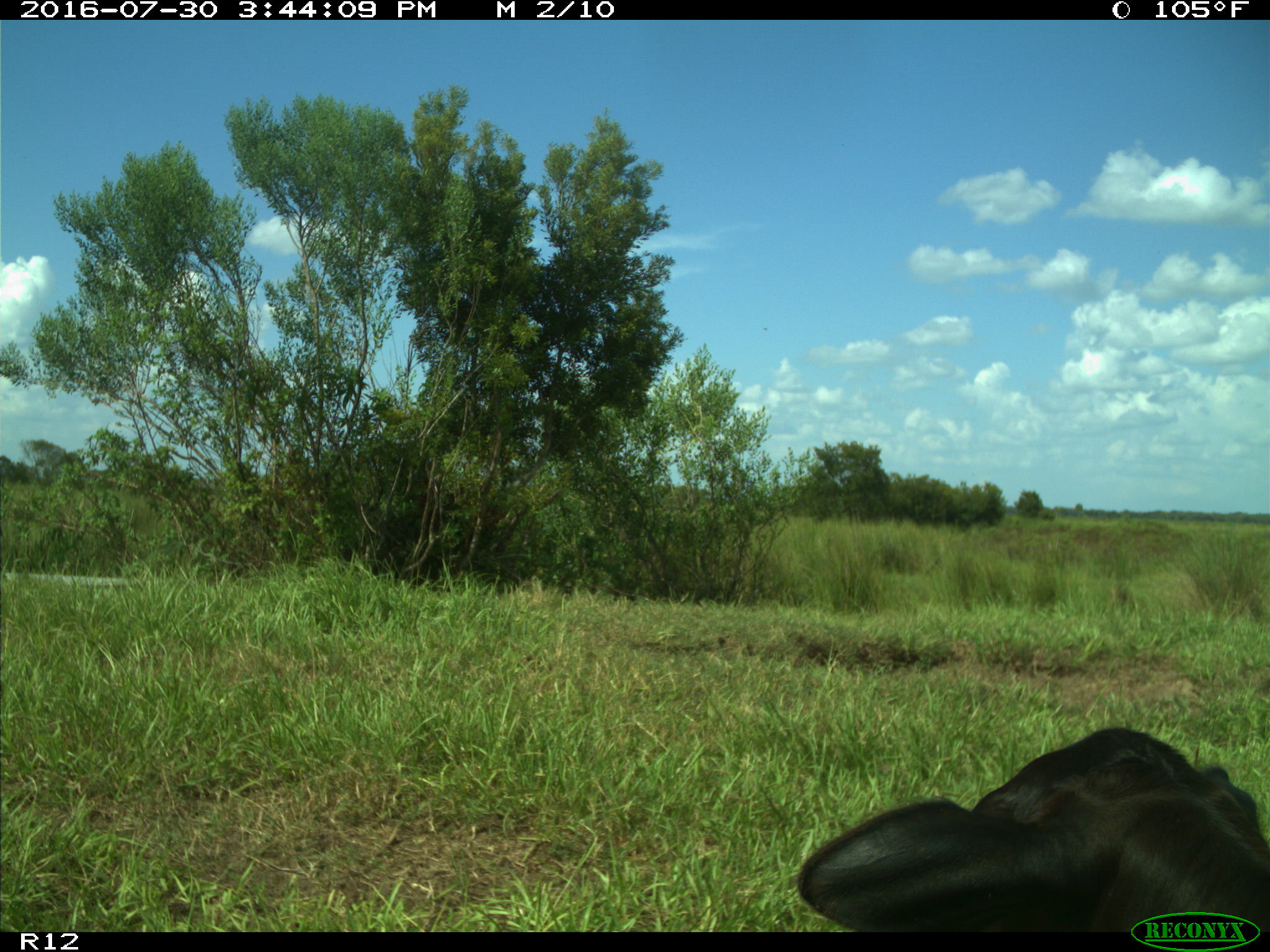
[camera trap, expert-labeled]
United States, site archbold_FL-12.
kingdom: Animalia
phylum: Chordata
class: Mammalia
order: Artiodactyla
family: Bovidae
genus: Bos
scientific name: Bos taurus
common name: domestic cow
Bos taurus (domestic cow).